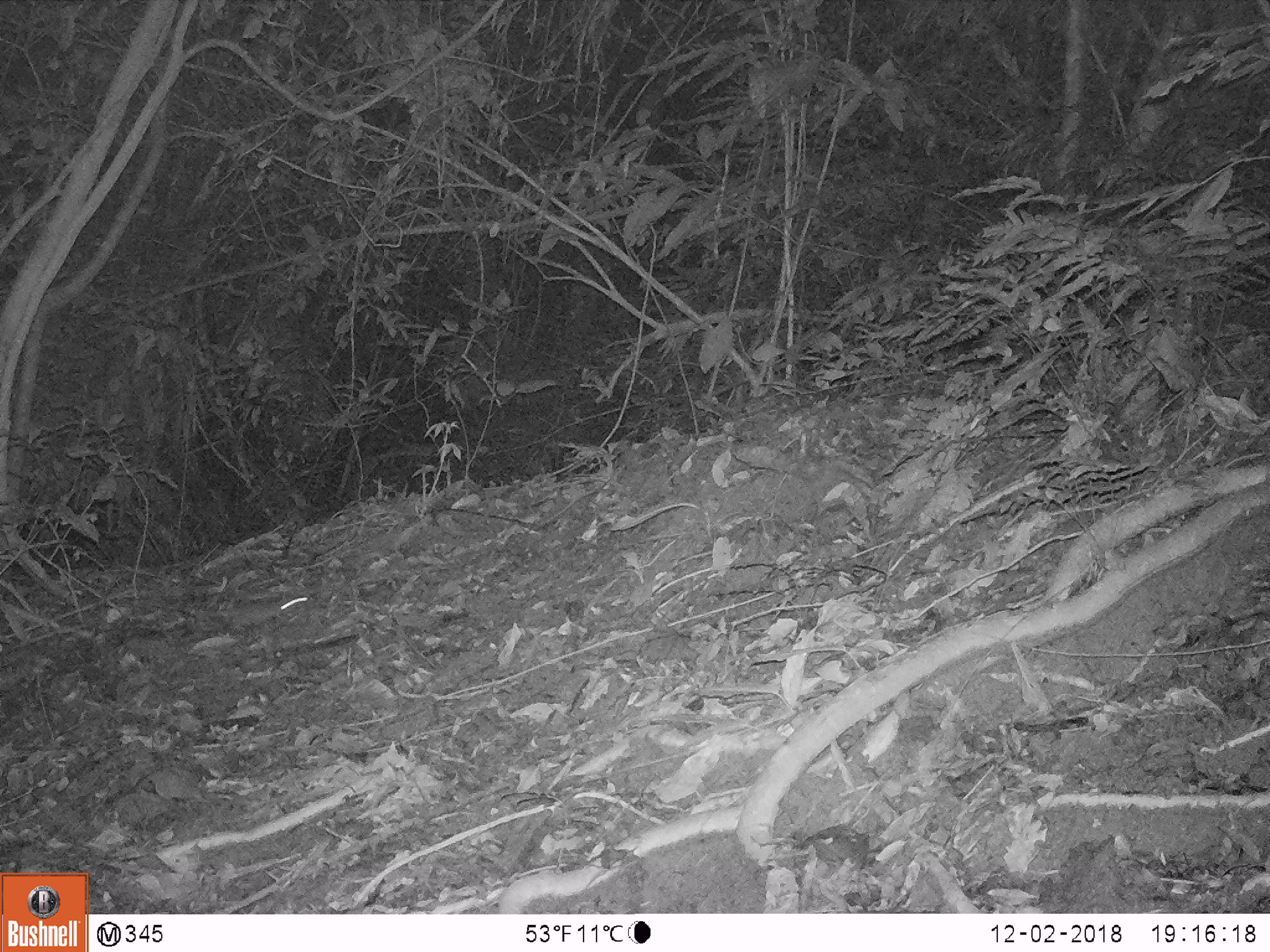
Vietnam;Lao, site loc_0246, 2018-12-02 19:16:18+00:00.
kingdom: Animalia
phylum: Chordata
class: Mammalia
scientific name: Mammalia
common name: mammal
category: unidentified small mammal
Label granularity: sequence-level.